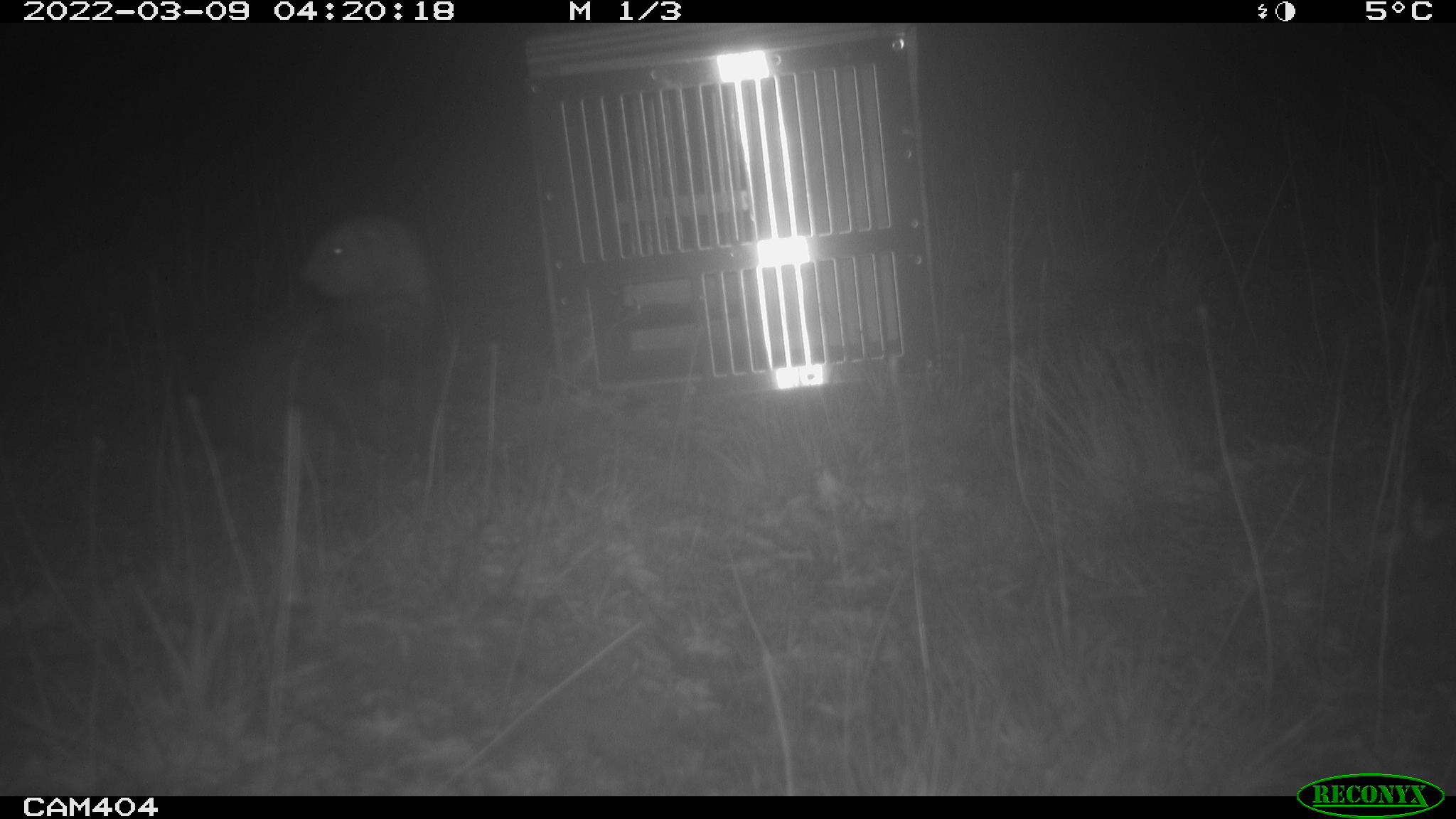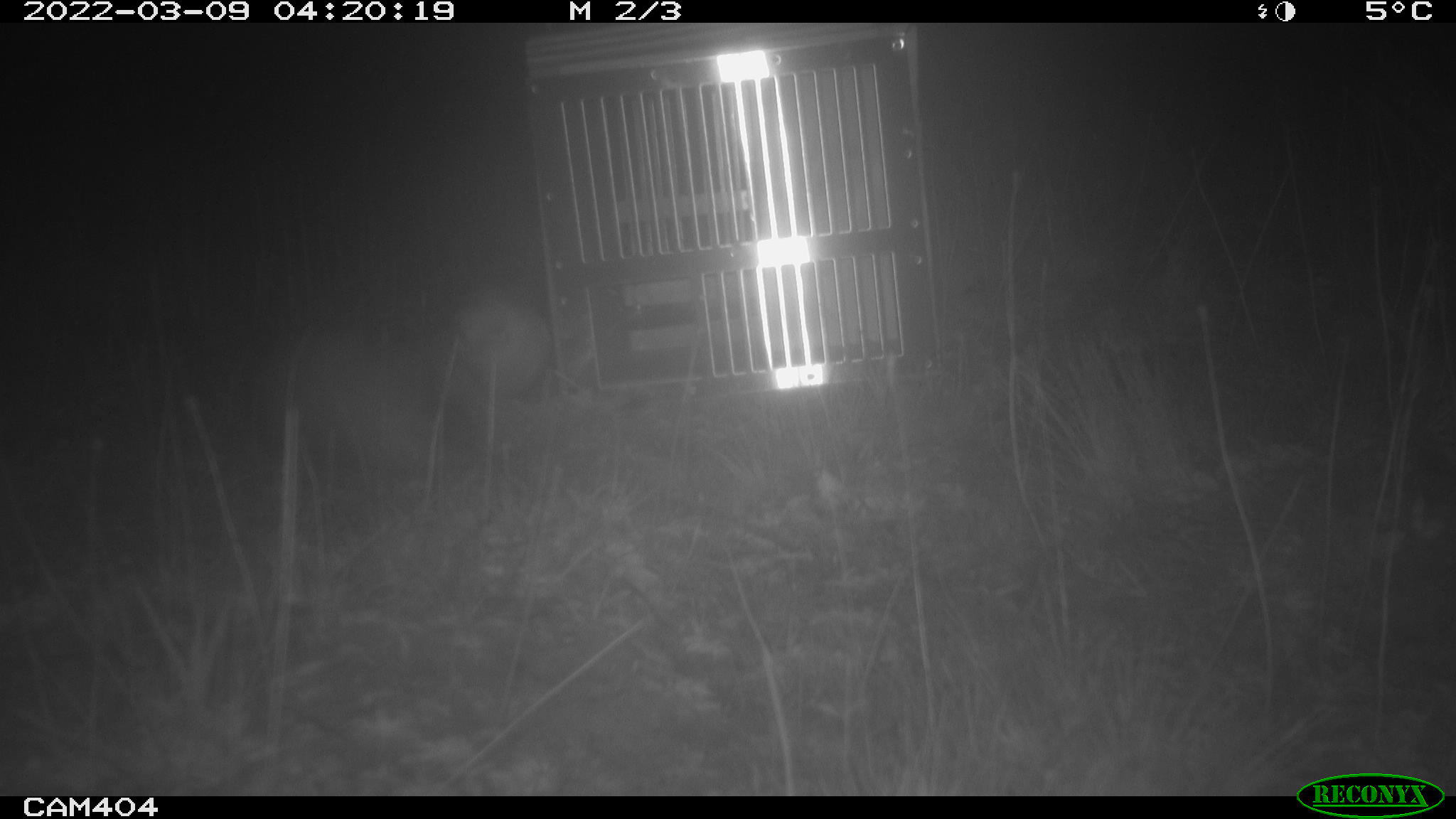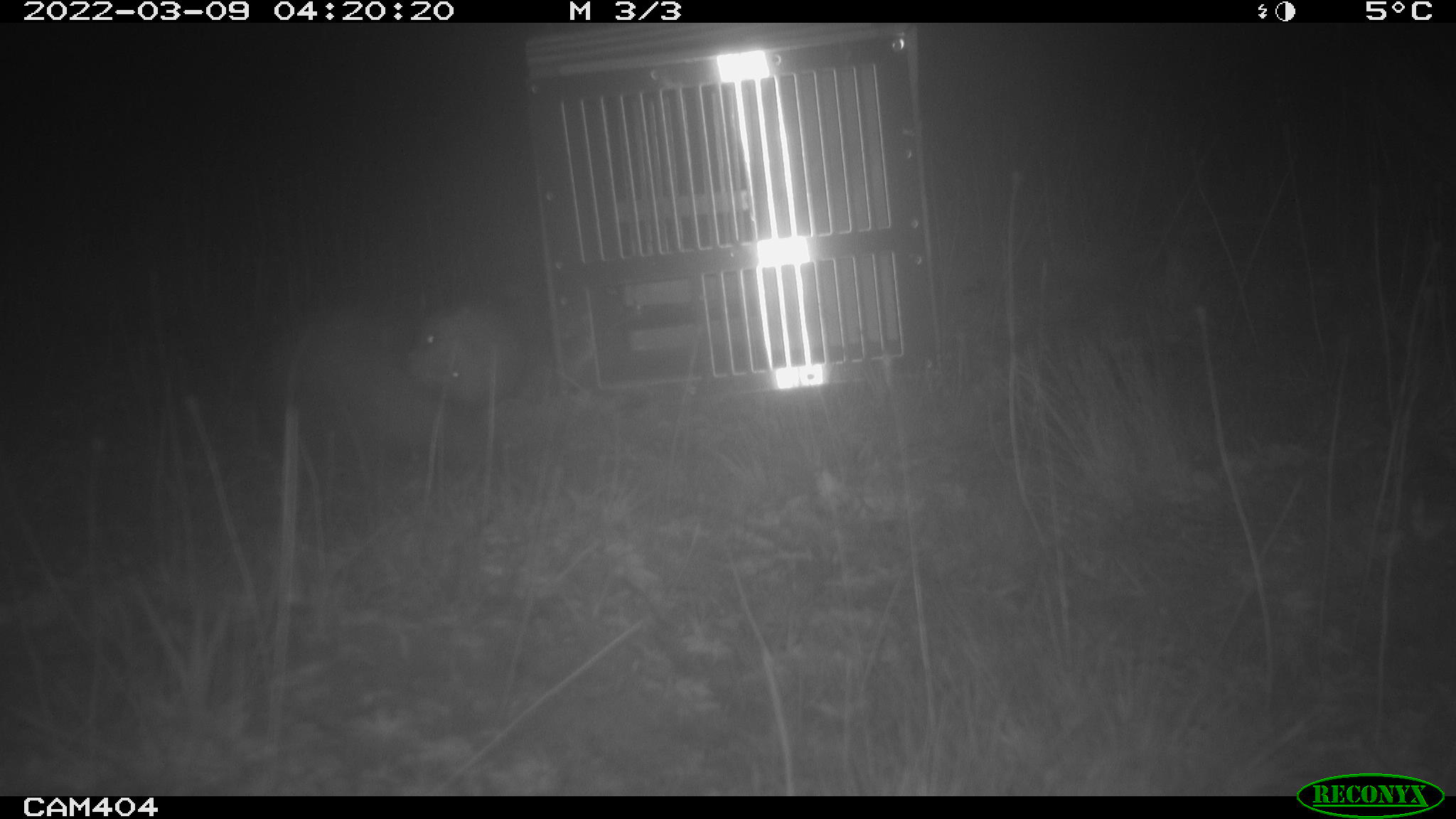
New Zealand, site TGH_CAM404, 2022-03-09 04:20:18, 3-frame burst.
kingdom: Animalia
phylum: Chordata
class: Mammalia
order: Carnivora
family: Mustelidae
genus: Mustela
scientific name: Mustela furo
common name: ferret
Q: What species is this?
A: Ferret (Mustela furo).